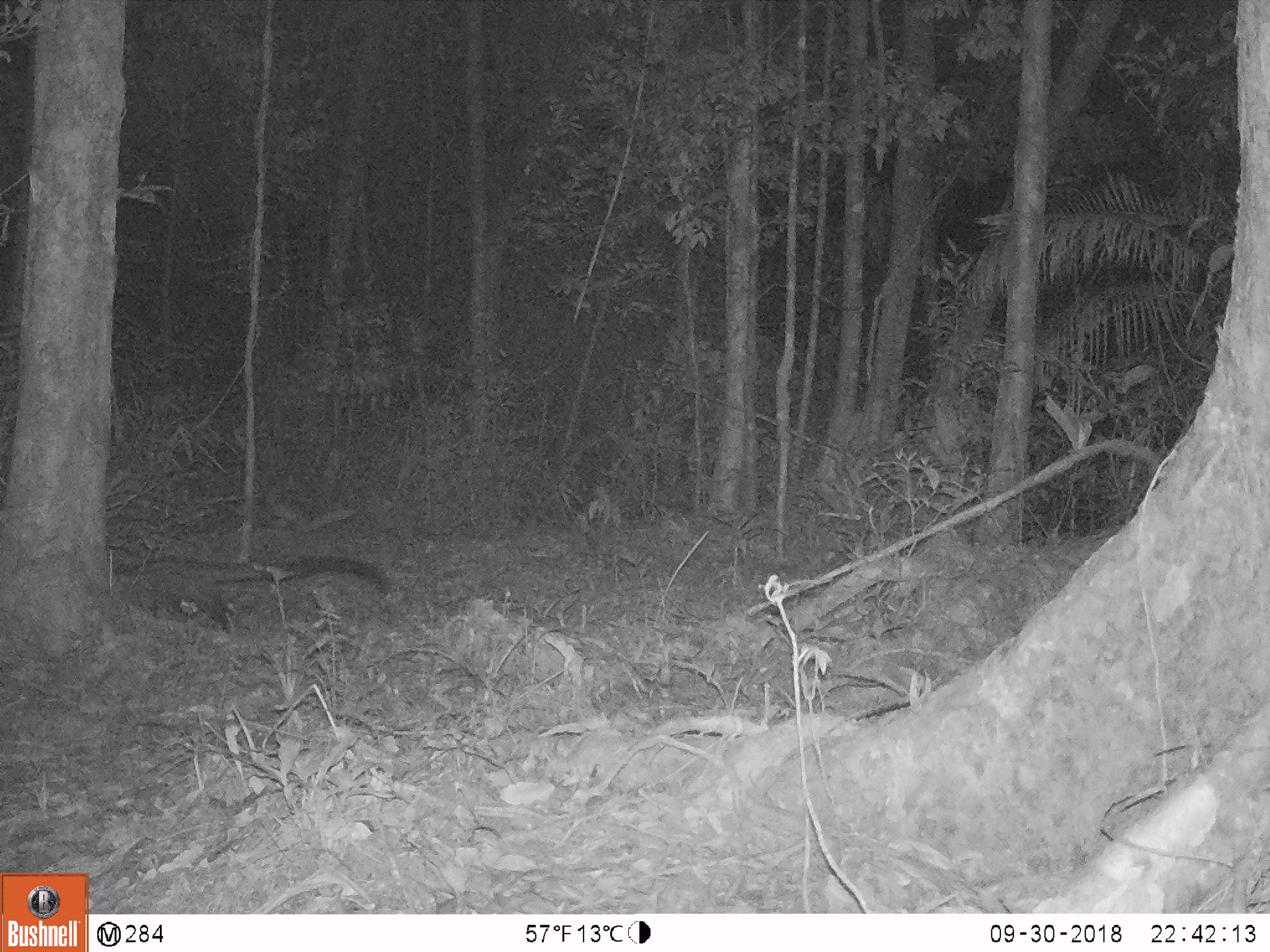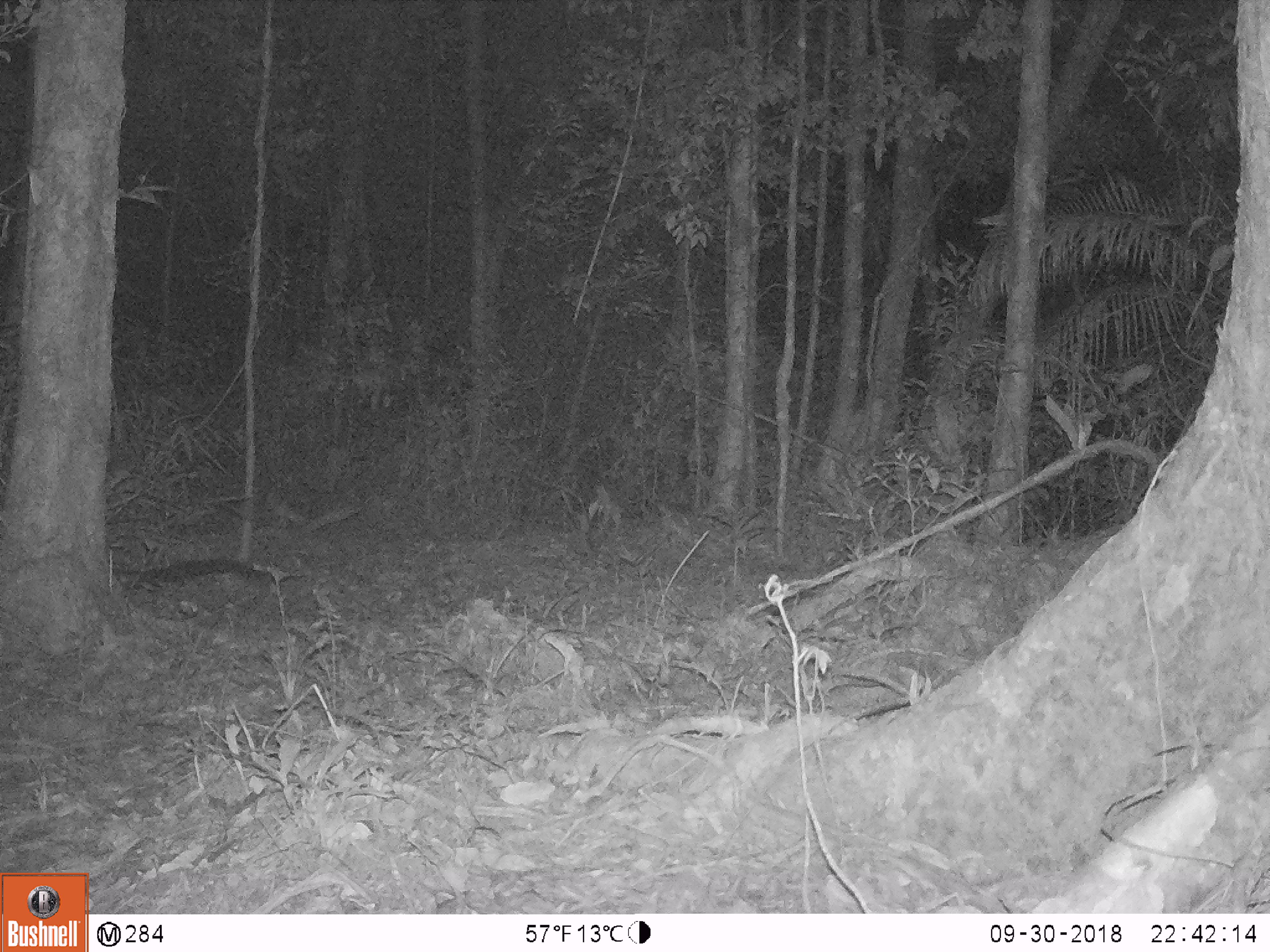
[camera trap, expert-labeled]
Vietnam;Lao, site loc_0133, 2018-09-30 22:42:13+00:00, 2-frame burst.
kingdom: Animalia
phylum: Chordata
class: Mammalia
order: Carnivora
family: Viverridae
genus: Paradoxurus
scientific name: Paradoxurus hermaphroditus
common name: common palm civet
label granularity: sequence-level